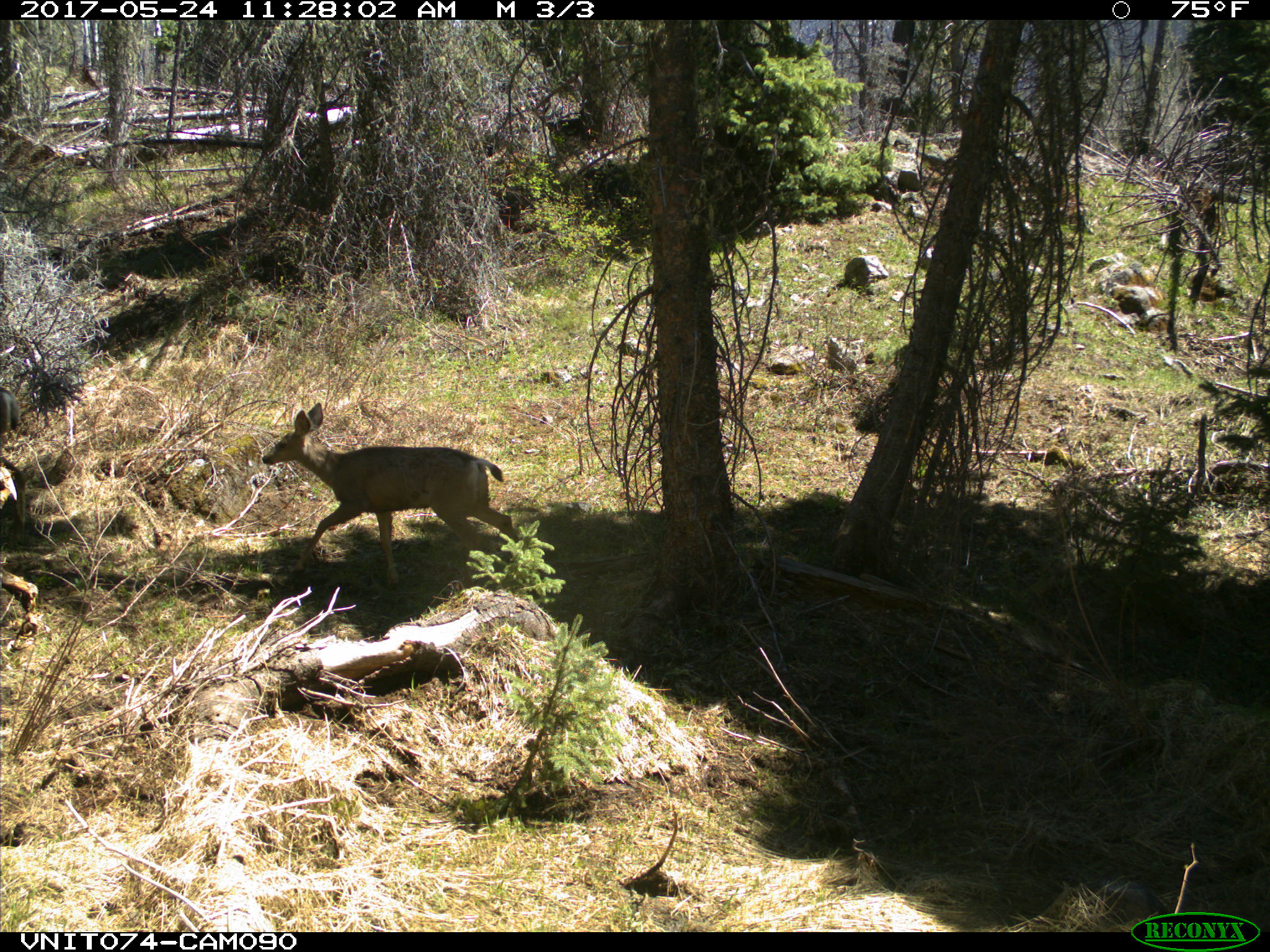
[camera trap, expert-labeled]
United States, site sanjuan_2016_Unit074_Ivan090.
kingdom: Animalia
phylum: Chordata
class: Mammalia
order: Artiodactyla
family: Cervidae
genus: Odocoileus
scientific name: Odocoileus hemionus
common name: mule deer